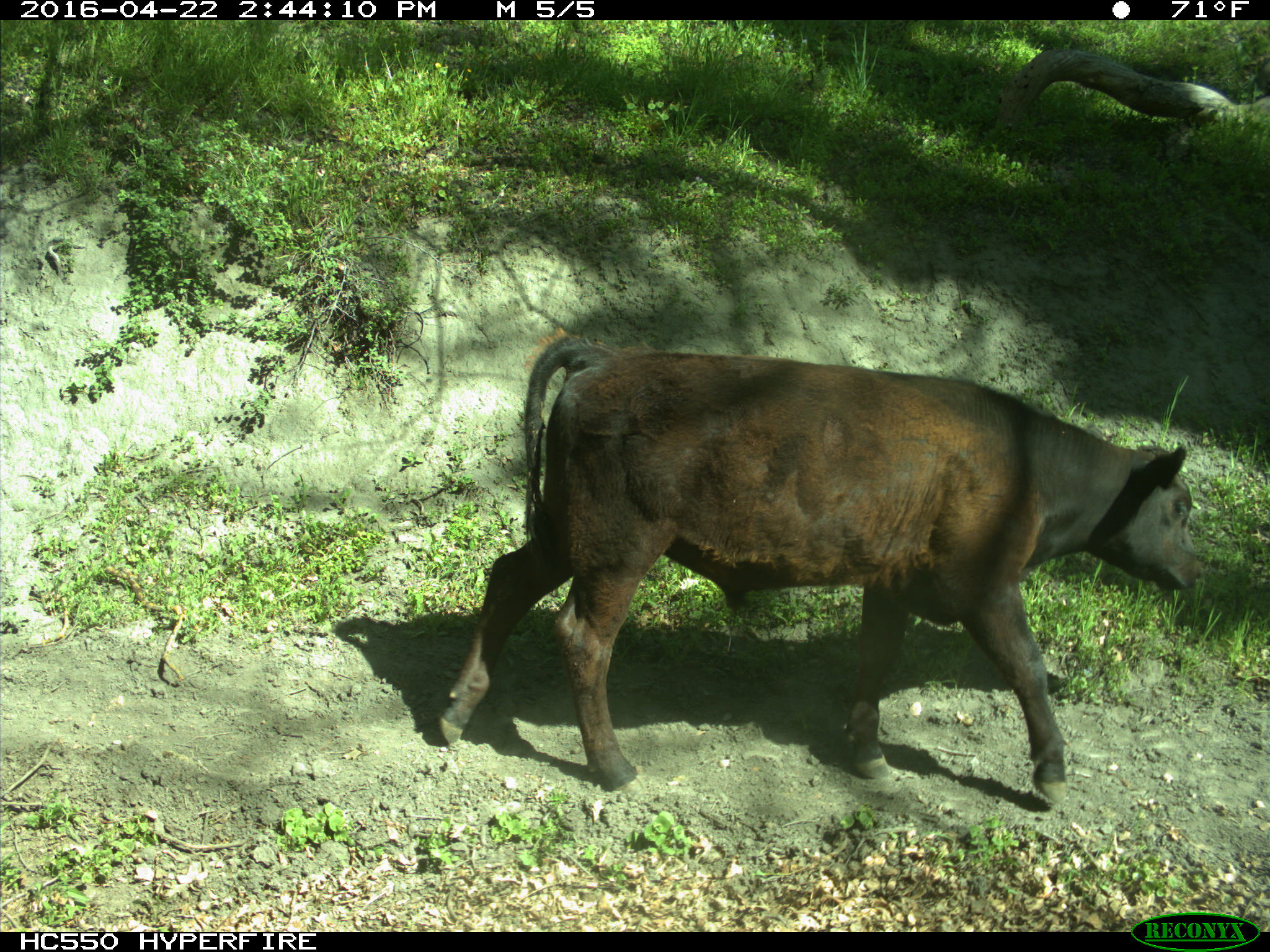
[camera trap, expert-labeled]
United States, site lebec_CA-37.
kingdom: Animalia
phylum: Chordata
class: Mammalia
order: Artiodactyla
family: Bovidae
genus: Bos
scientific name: Bos taurus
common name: domestic cow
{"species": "Bos taurus (domestic cow)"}